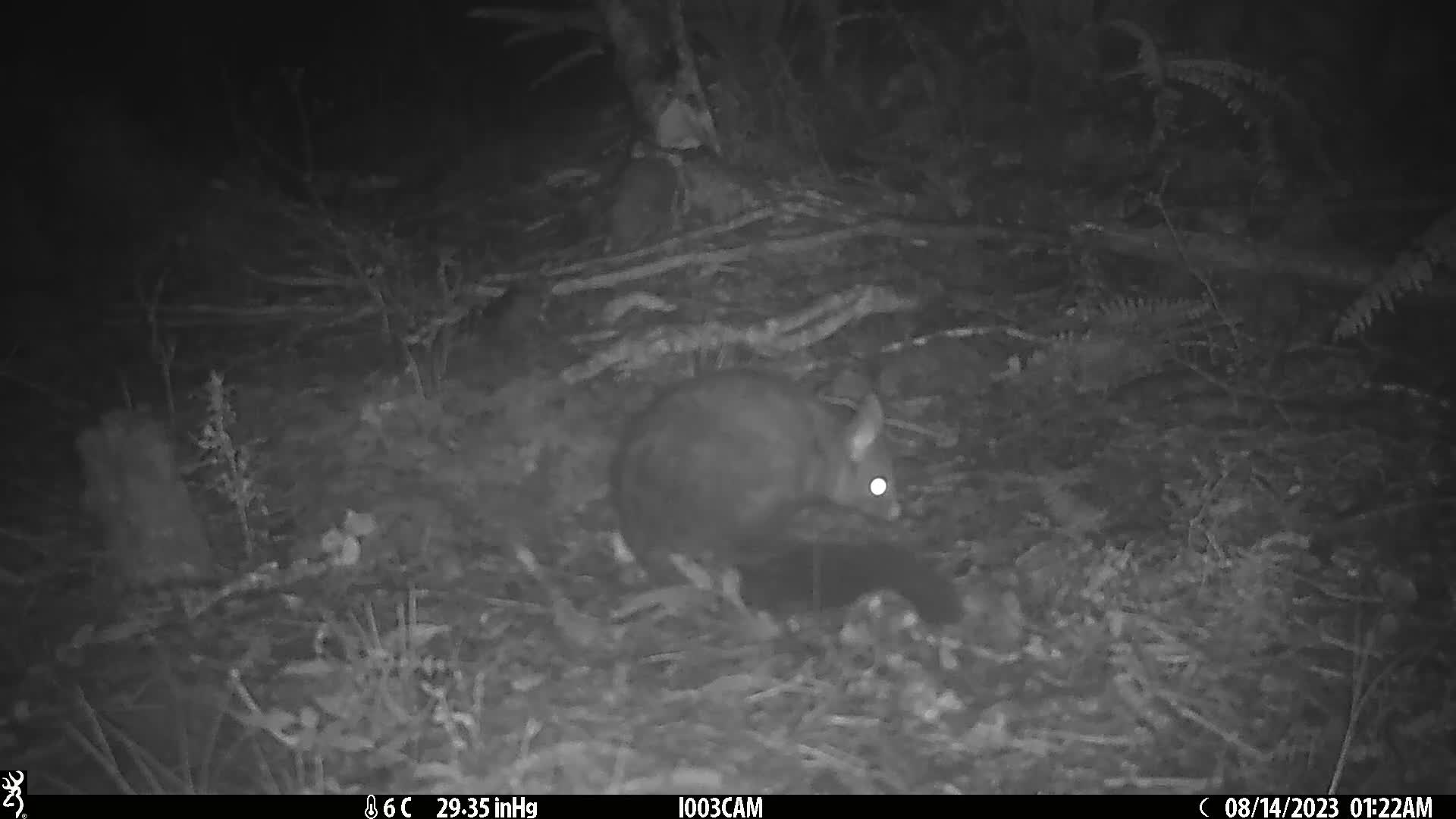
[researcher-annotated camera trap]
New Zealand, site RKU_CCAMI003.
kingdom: Animalia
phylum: Chordata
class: Mammalia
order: Diprotodontia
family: Phalangeridae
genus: Trichosurus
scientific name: Trichosurus vulpecula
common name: common brushtail possum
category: possum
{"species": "possum (common brushtail possum) (Trichosurus vulpecula)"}